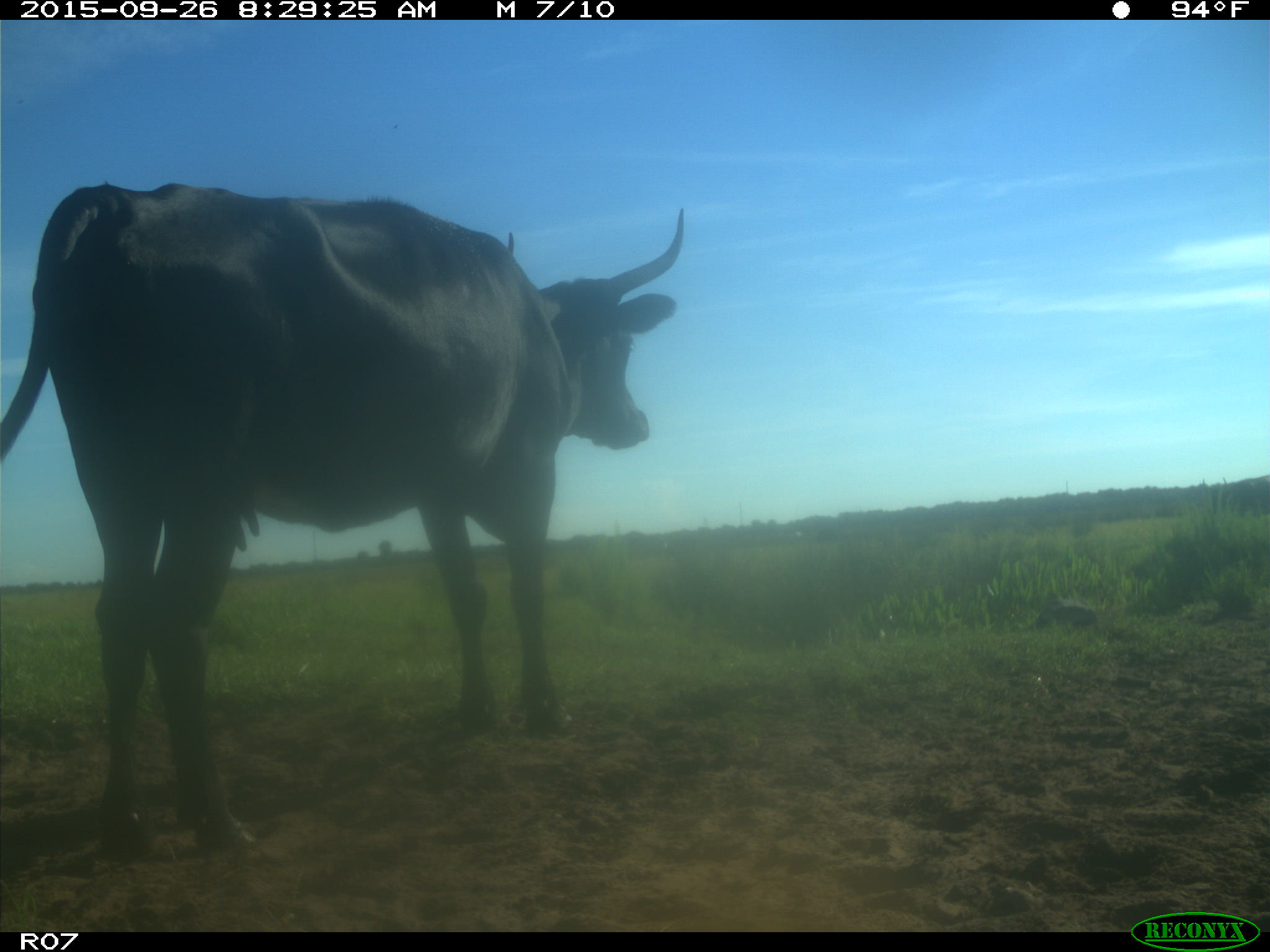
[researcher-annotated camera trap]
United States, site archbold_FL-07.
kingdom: Animalia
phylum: Chordata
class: Mammalia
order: Artiodactyla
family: Bovidae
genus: Bos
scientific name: Bos taurus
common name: domestic cow